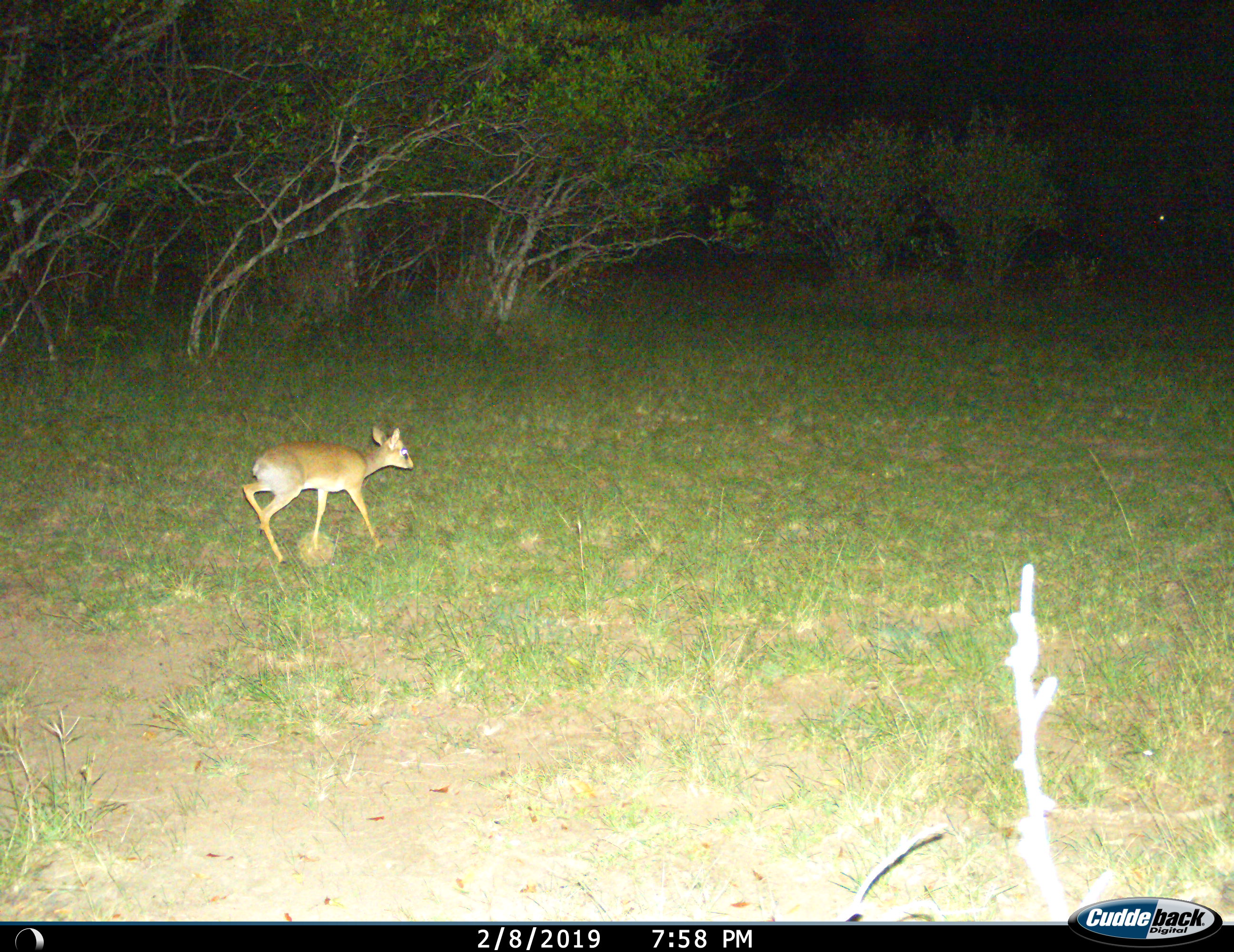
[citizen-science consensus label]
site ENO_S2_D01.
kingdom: Animalia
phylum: Chordata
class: Mammalia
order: Artiodactyla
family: Bovidae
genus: Madoqua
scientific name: Madoqua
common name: dik-dik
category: dikdik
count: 1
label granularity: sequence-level